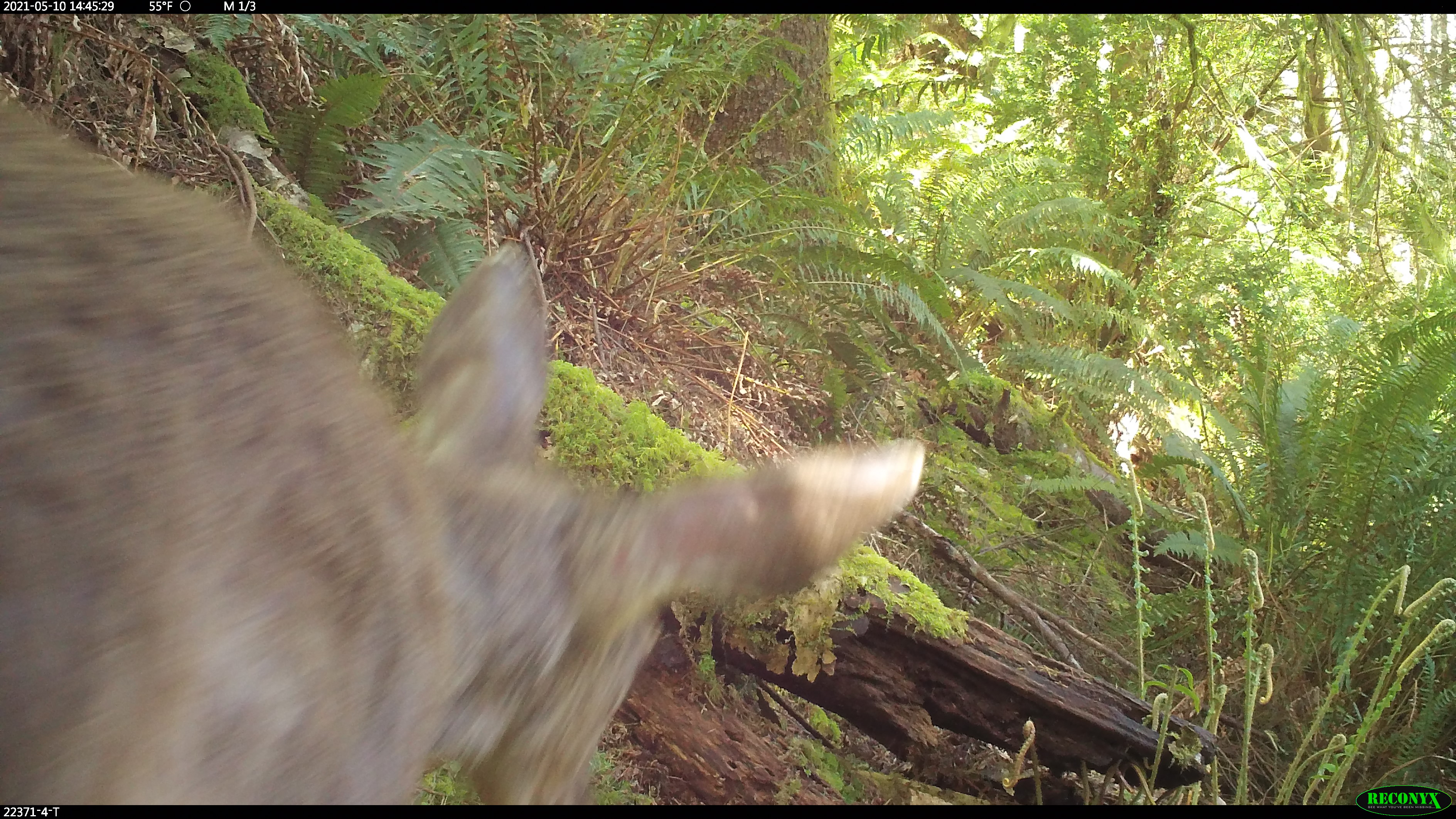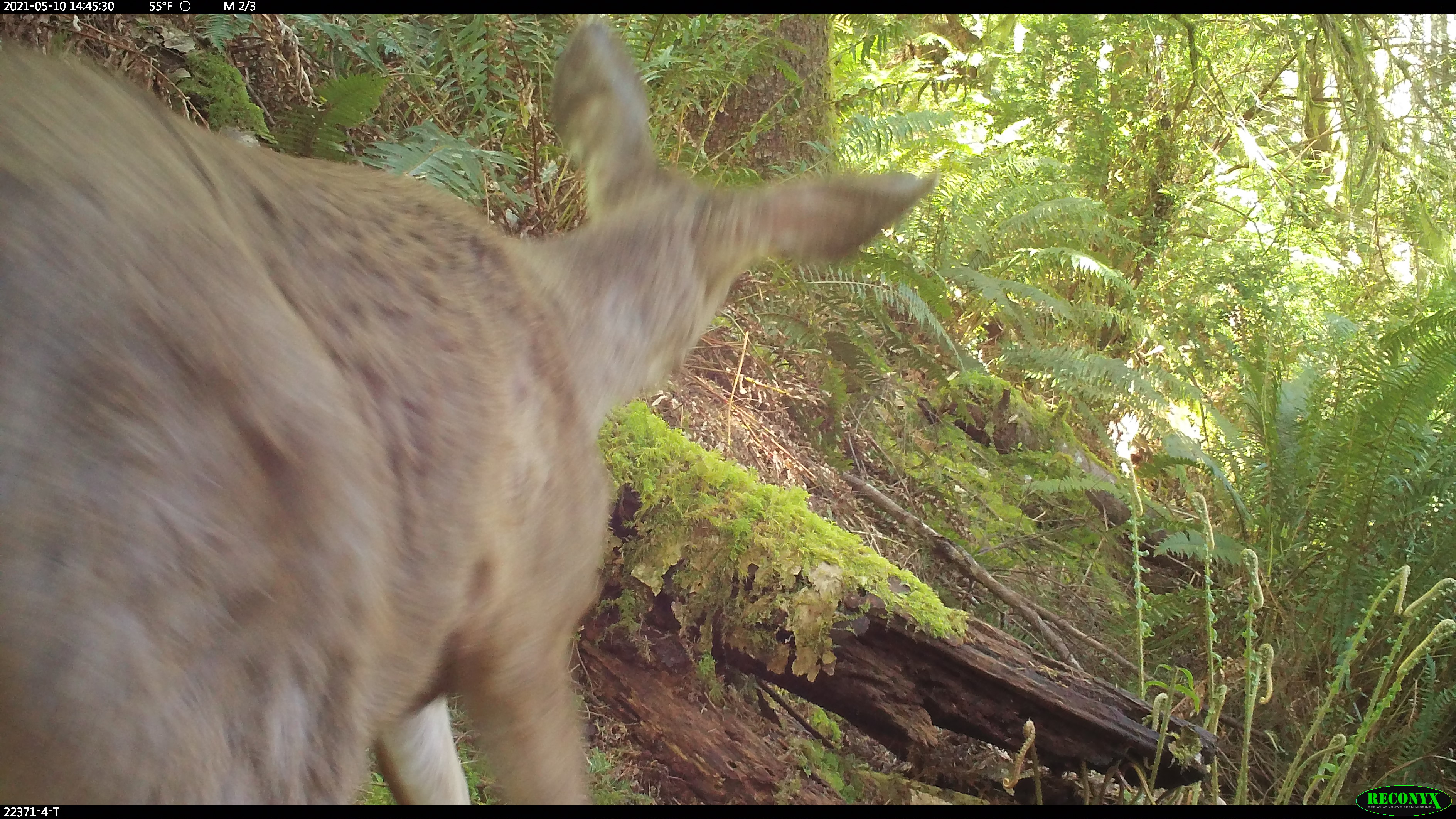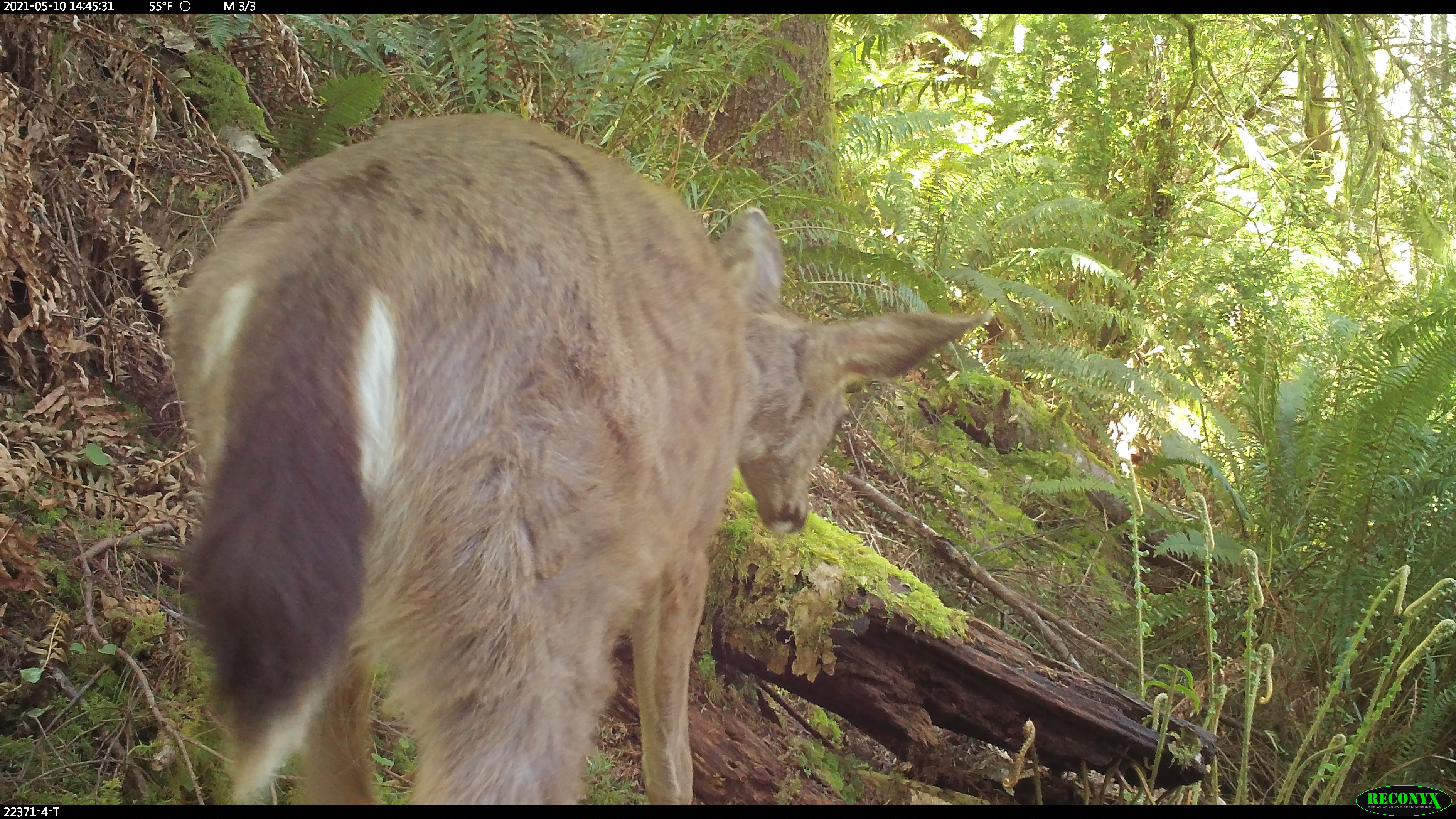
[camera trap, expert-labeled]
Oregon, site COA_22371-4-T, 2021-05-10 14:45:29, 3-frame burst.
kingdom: Animalia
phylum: Chordata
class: Mammalia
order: Artiodactyla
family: Cervidae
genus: Odocoileus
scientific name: Odocoileus hemionus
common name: black-tailed deer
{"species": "black-tailed deer (Odocoileus hemionus)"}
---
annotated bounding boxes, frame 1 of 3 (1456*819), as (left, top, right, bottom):
black-tailed deer: (0, 58, 945, 804)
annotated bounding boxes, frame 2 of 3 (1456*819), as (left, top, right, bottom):
black-tailed deer: (0, 15, 944, 804)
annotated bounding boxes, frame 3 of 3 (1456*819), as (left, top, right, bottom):
black-tailed deer: (157, 93, 1000, 803)